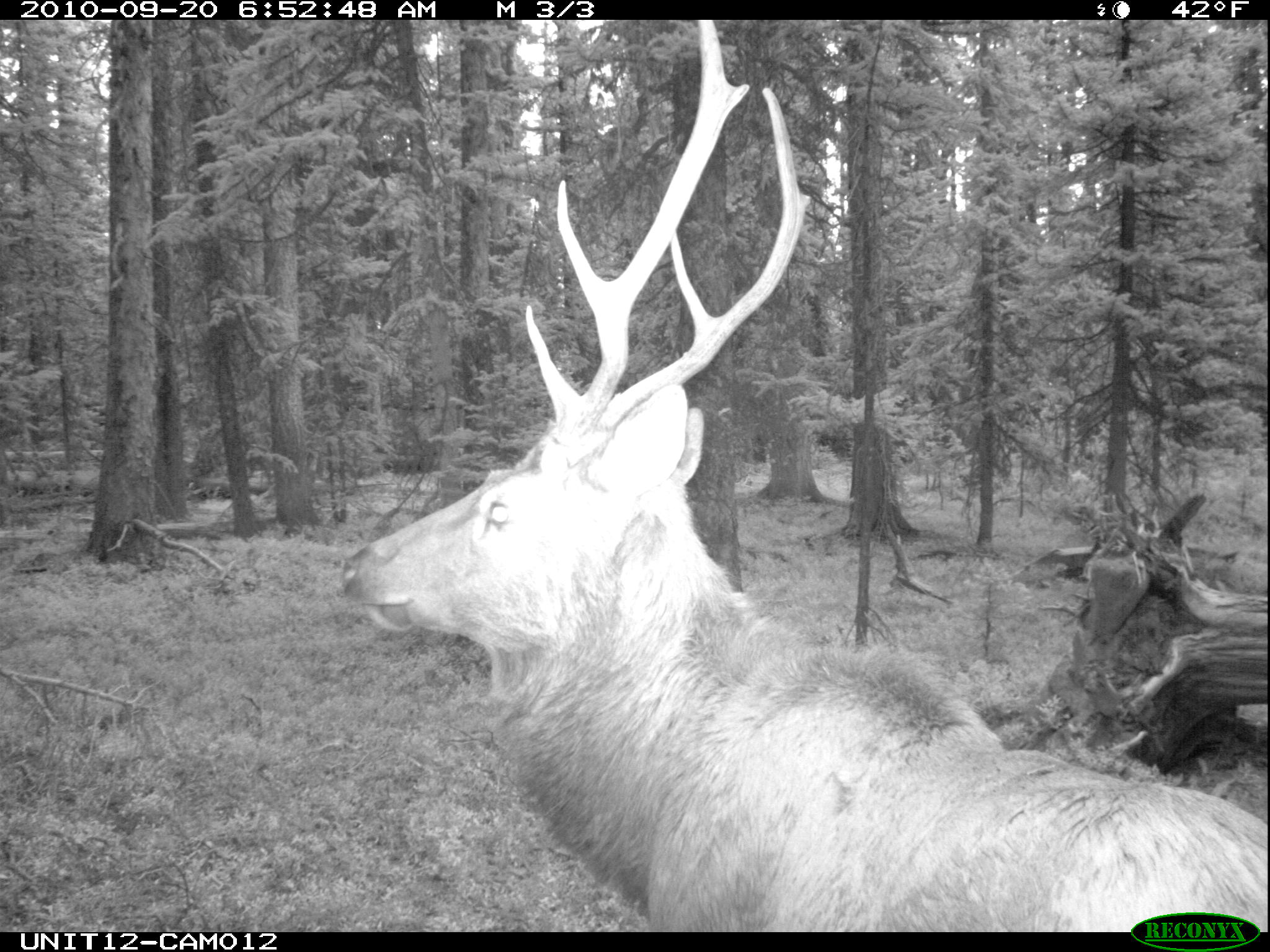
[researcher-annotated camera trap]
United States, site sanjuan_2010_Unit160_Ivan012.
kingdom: Animalia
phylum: Chordata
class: Mammalia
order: Artiodactyla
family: Cervidae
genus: Cervus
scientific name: Cervus elaphus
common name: red deer